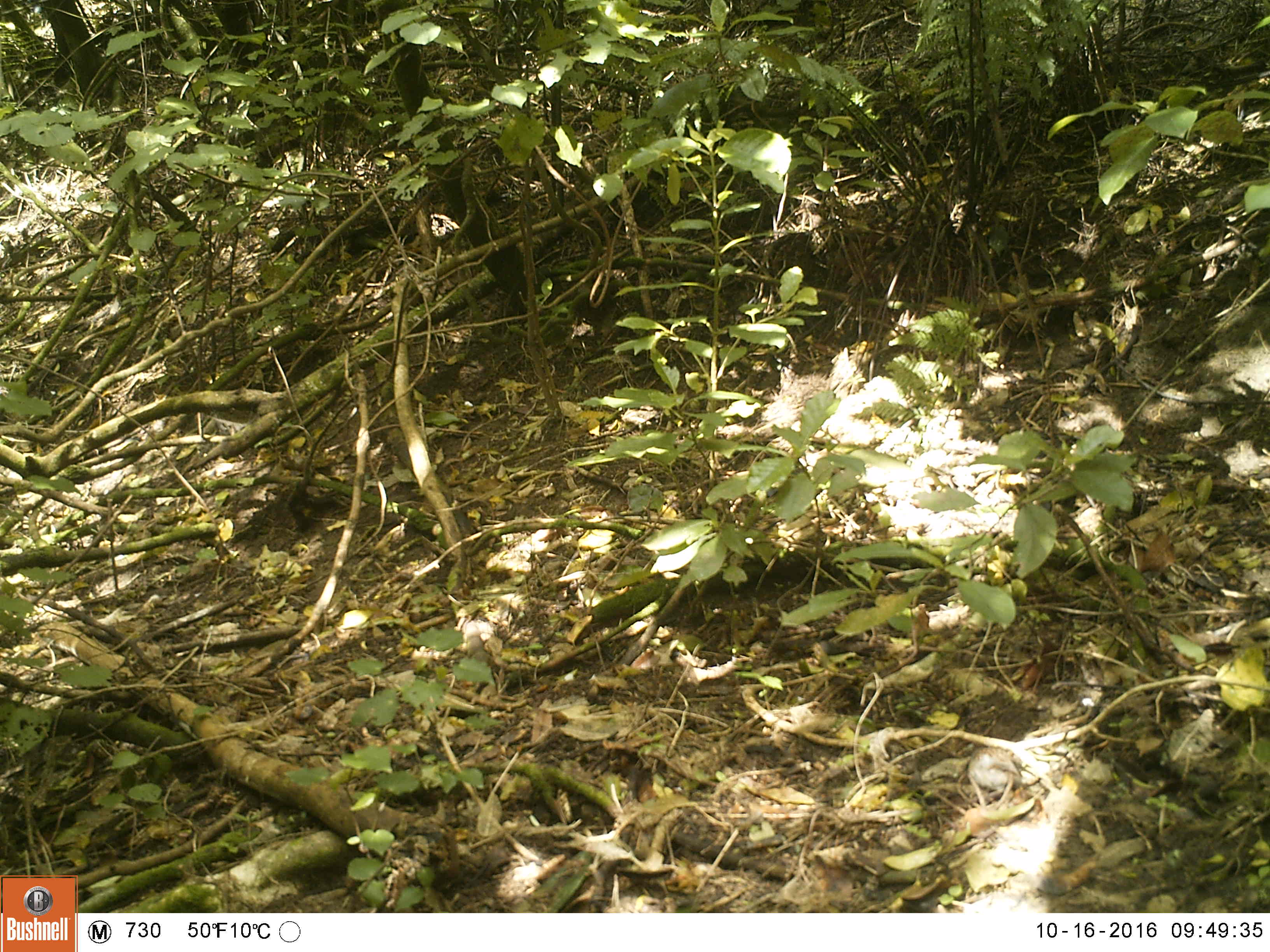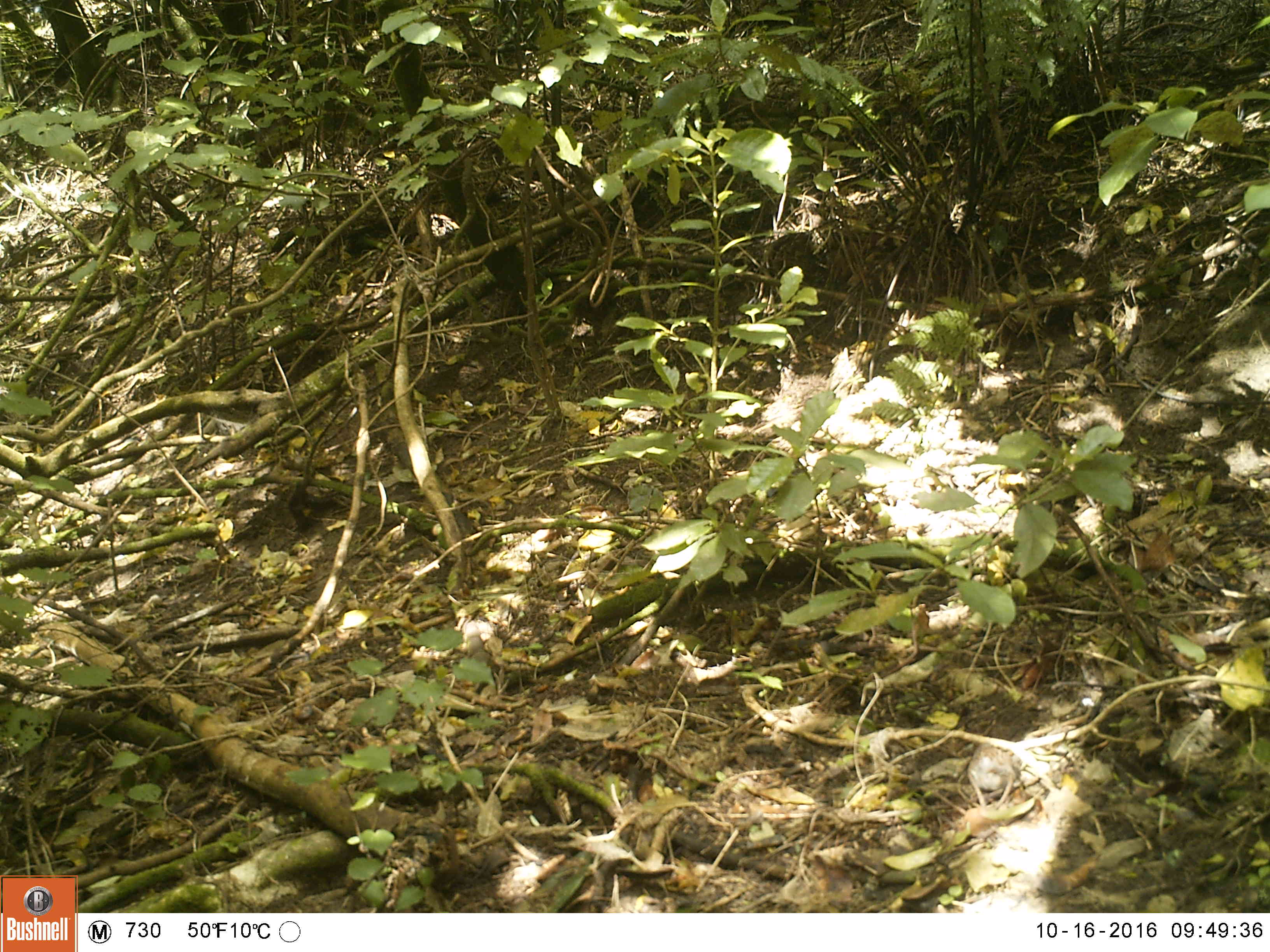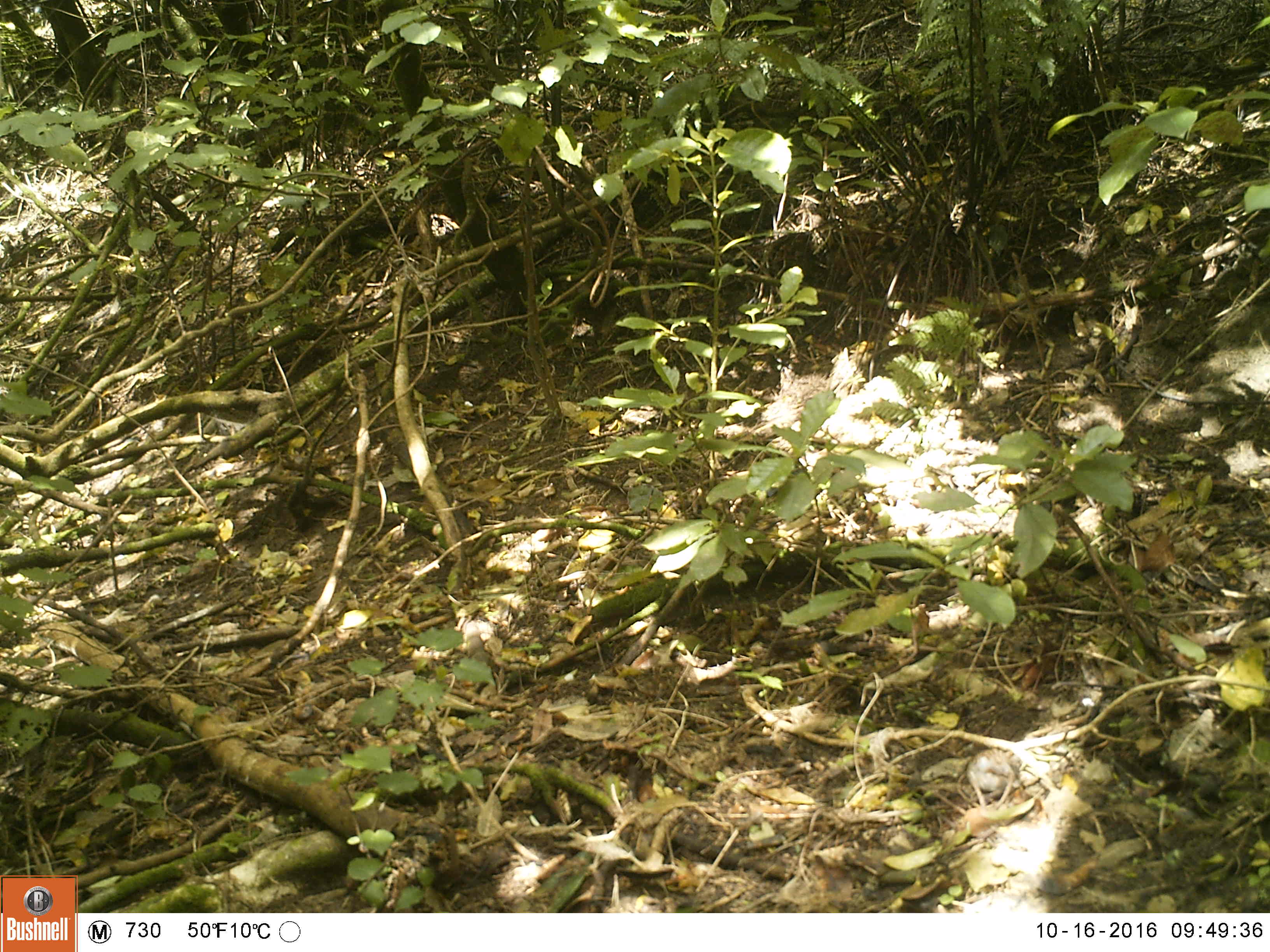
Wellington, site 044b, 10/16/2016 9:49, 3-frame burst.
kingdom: Animalia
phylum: Chordata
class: Aves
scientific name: Aves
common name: bird